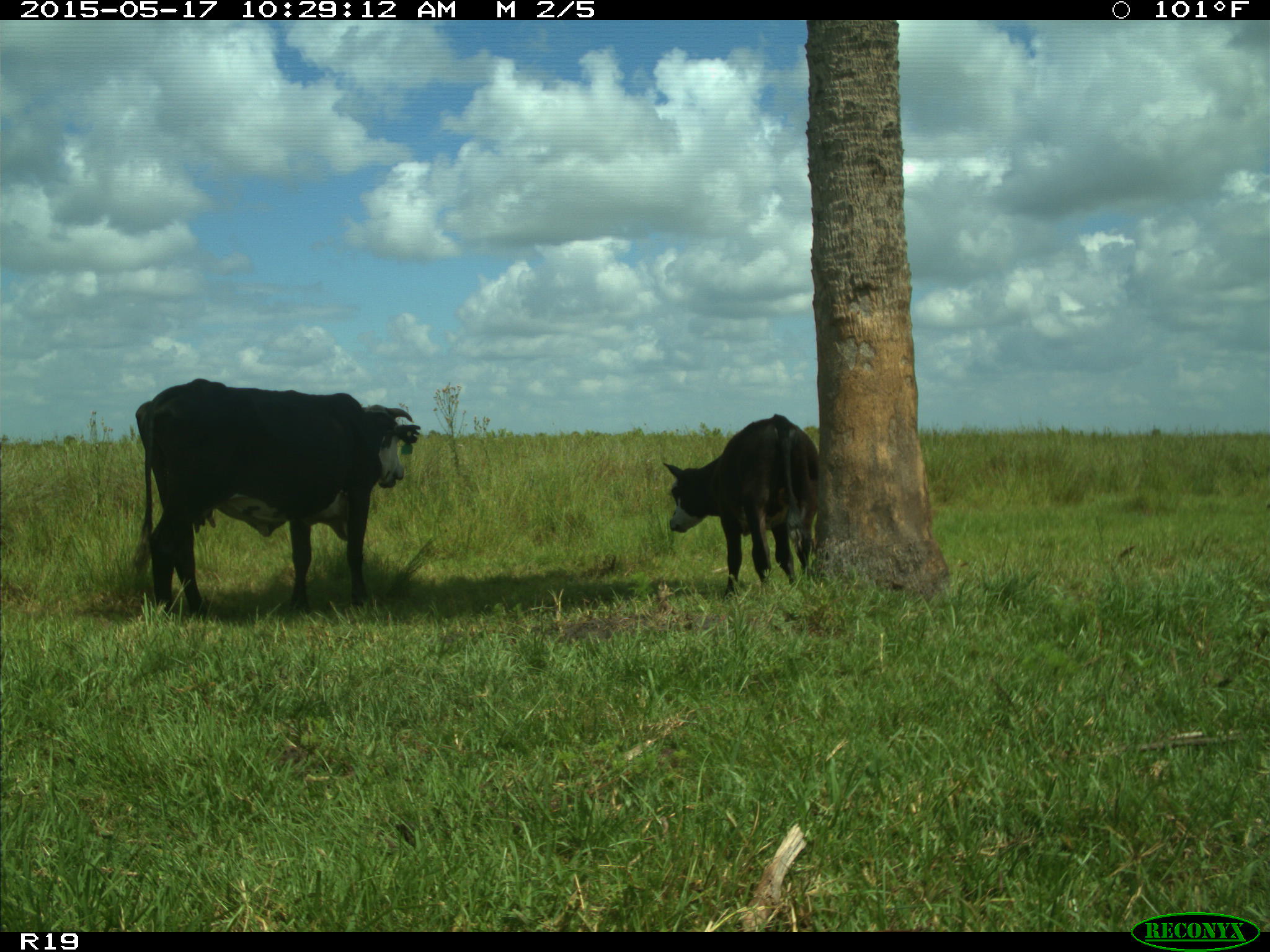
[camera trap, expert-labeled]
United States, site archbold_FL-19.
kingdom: Animalia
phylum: Chordata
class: Mammalia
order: Artiodactyla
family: Bovidae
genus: Bos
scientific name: Bos taurus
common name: domestic cow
Bos taurus (domestic cow).